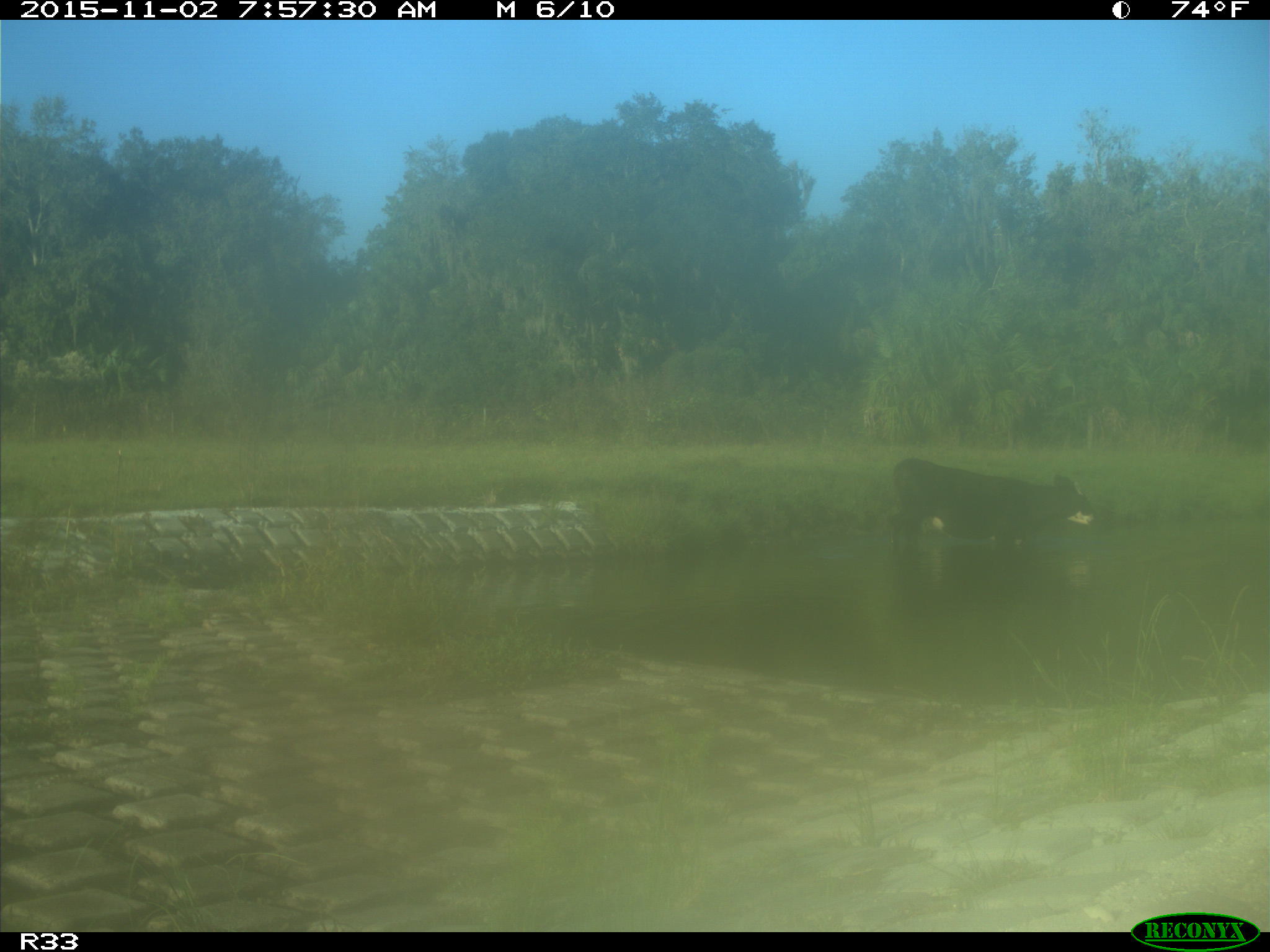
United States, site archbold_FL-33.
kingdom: Animalia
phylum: Chordata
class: Mammalia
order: Artiodactyla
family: Bovidae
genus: Bos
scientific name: Bos taurus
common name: domestic cow